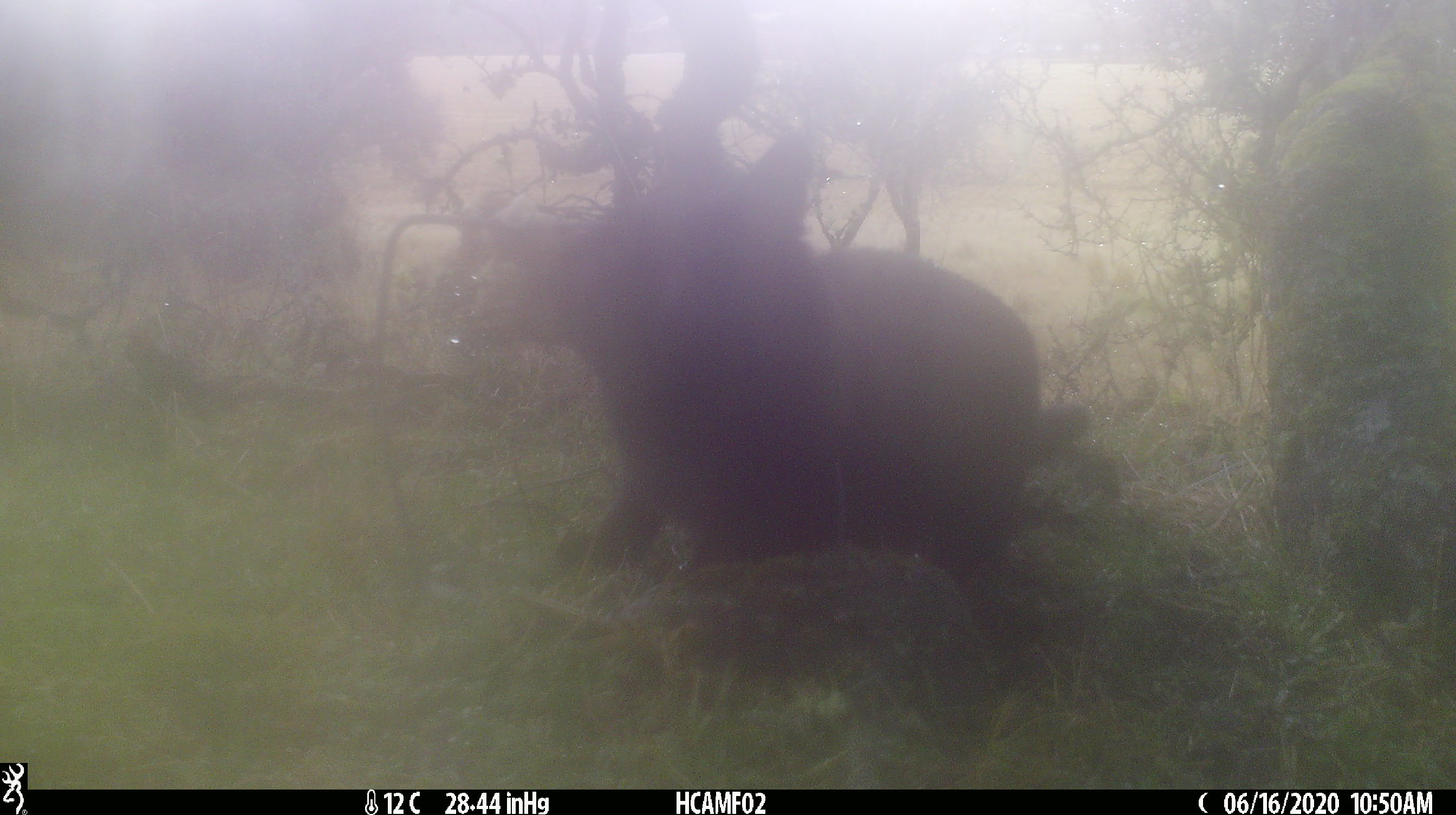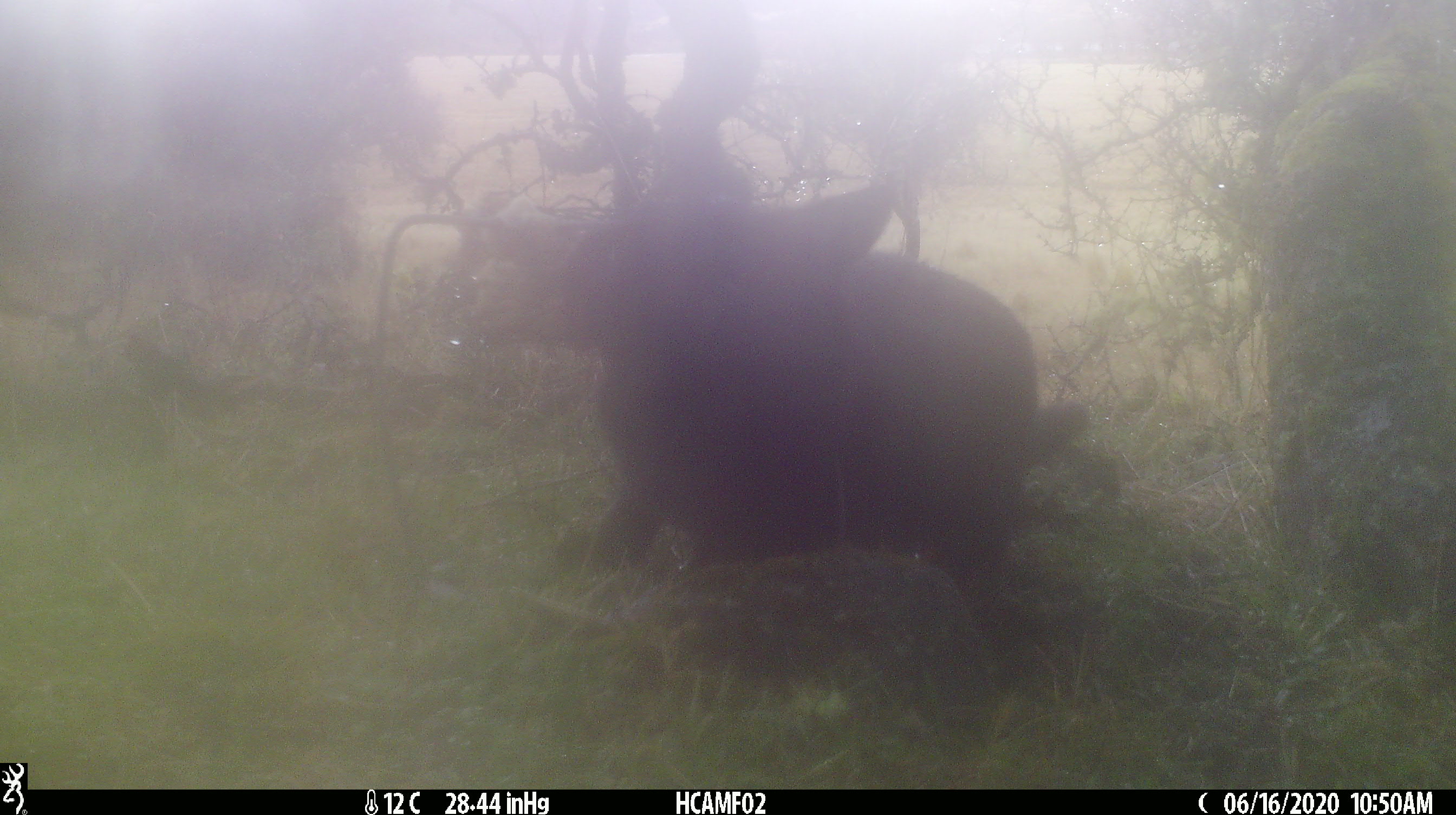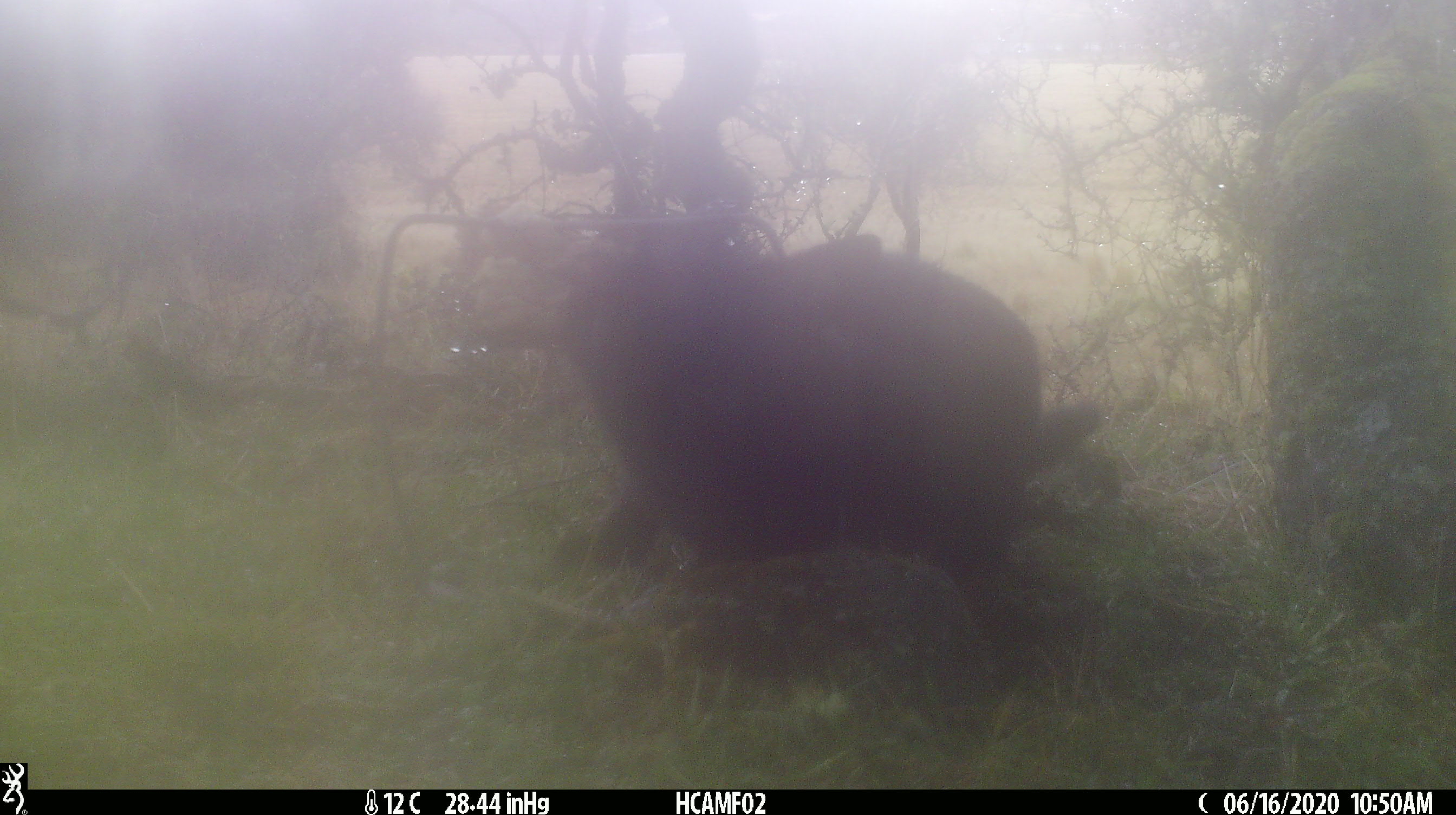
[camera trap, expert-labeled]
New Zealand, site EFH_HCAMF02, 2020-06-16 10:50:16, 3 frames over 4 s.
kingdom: Animalia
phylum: Chordata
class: Mammalia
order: Carnivora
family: Felidae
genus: Felis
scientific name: Felis catus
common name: domestic cat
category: cat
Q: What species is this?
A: Cat (domestic cat) (Felis catus).